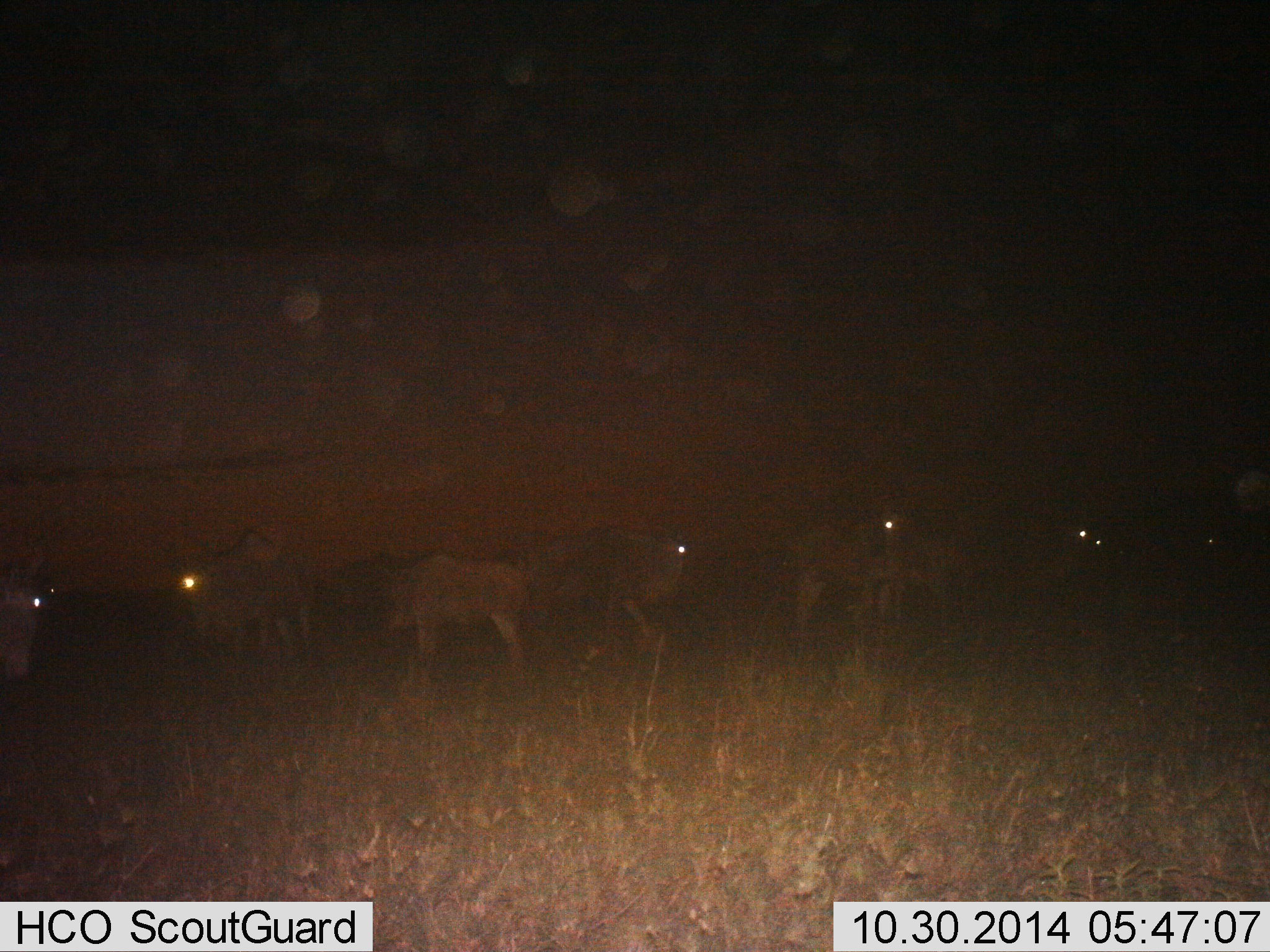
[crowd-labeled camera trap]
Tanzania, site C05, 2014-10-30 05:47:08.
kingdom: Animalia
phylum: Chordata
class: Mammalia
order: Artiodactyla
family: Bovidae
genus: Connochaetes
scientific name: Connochaetes taurinus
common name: blue wildebeest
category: wildebeest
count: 10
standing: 80%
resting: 0%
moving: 30%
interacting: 0%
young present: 0%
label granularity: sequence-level